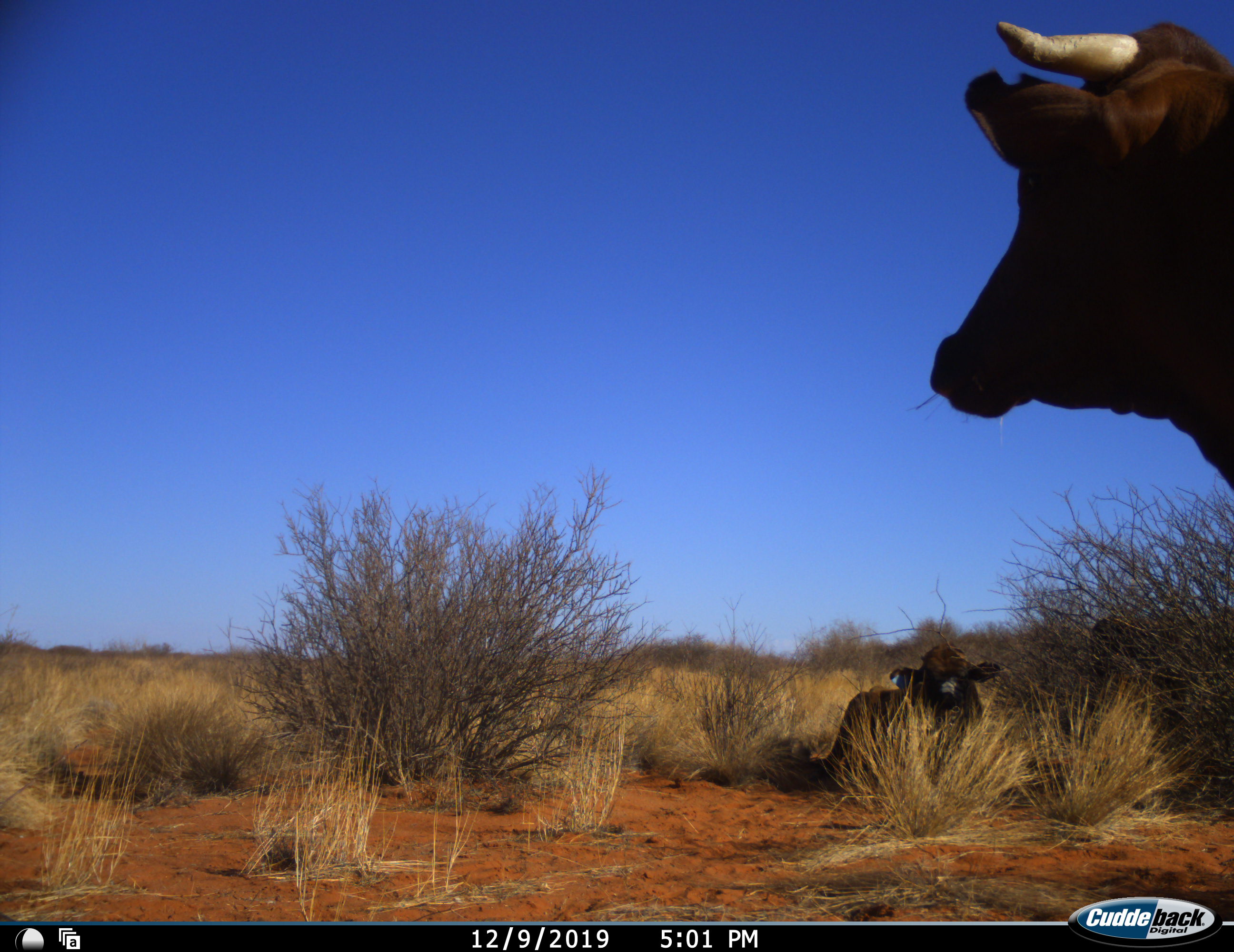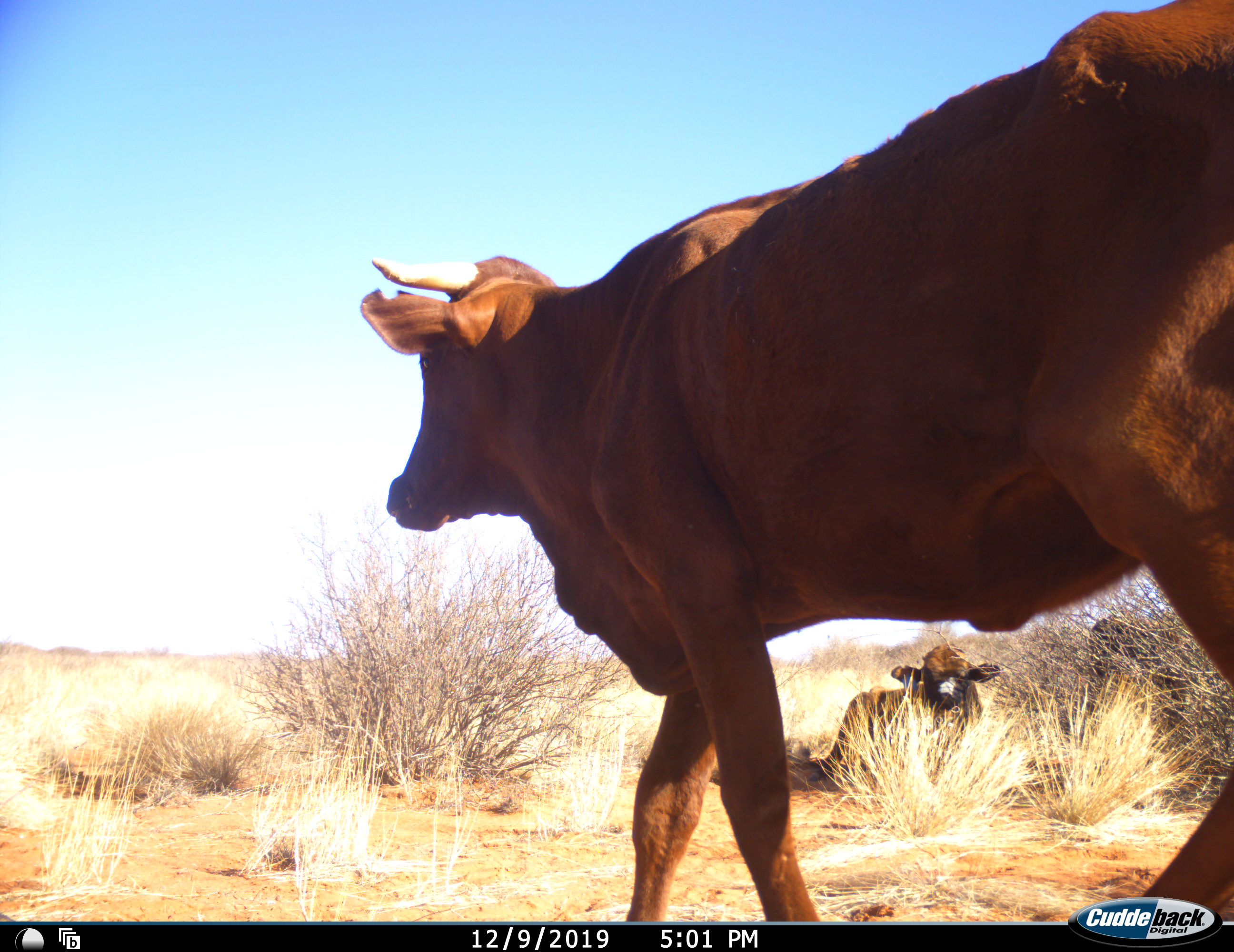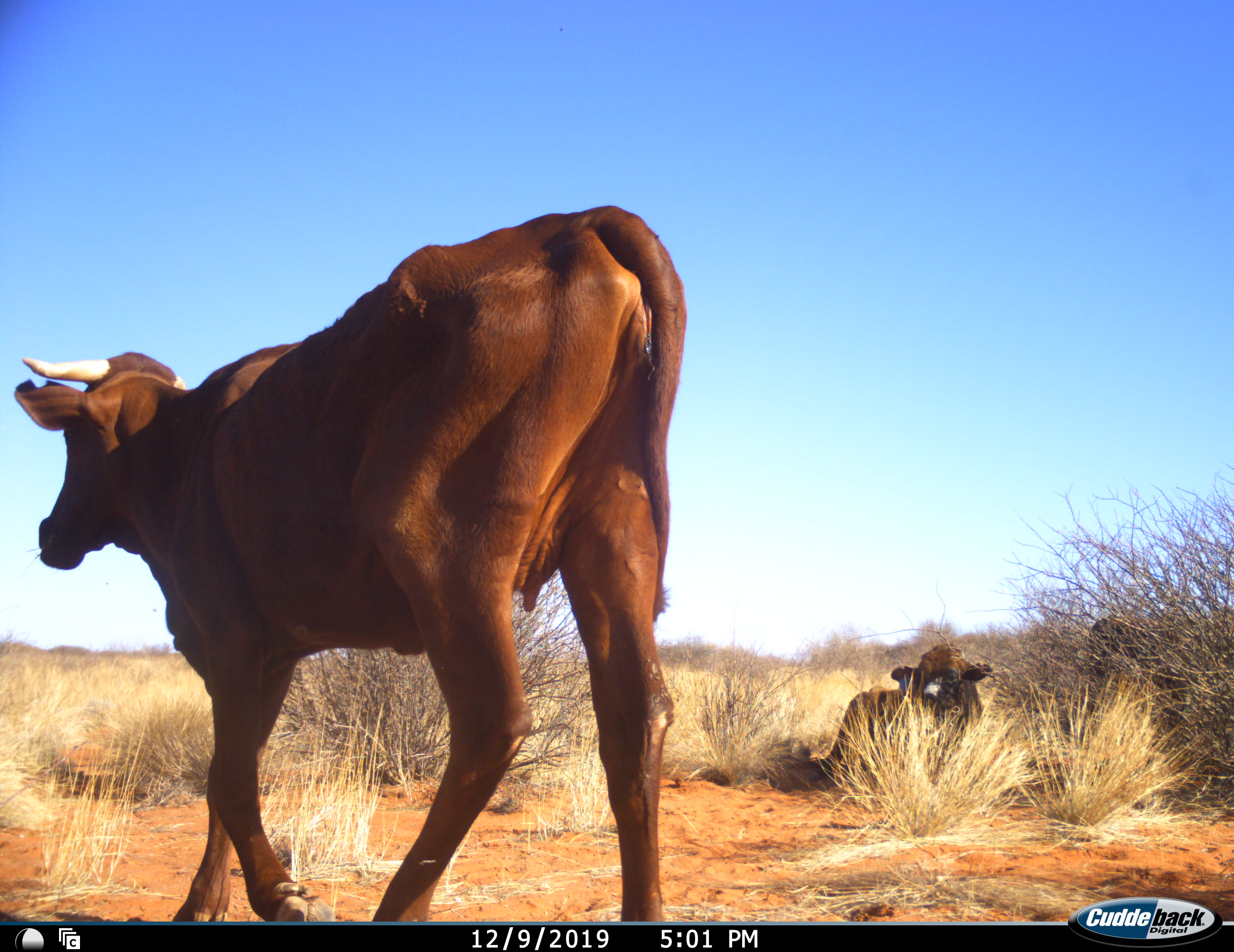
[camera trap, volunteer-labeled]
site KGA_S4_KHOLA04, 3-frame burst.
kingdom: Animalia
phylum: Chordata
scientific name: Vertebrata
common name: domestic animal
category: domesticanimal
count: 2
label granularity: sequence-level